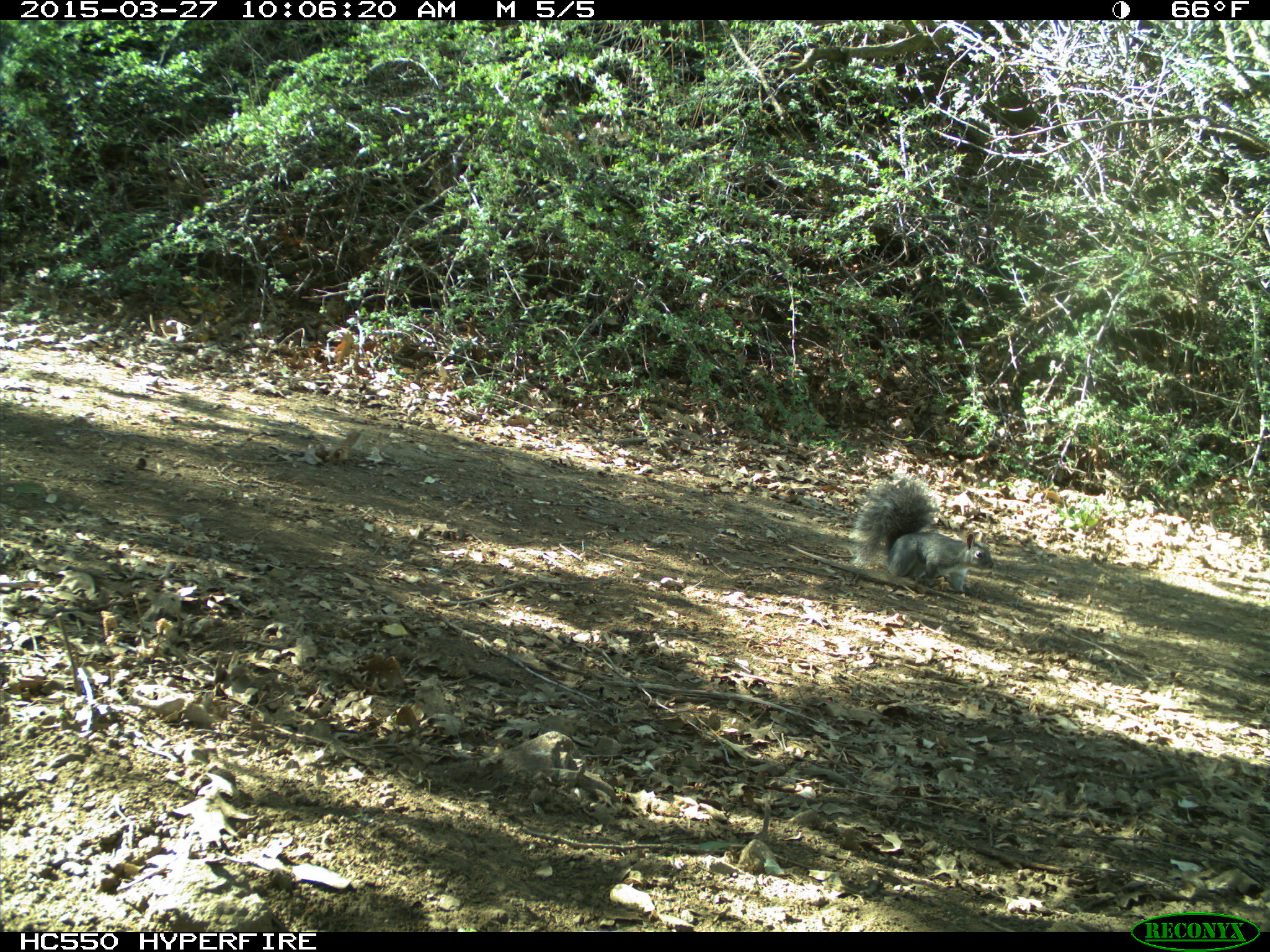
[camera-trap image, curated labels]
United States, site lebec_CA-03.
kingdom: Animalia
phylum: Chordata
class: Mammalia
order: Rodentia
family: Sciuridae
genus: Sciurus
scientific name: Sciurus carolinensis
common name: eastern gray squirrel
Sciurus carolinensis (eastern gray squirrel).